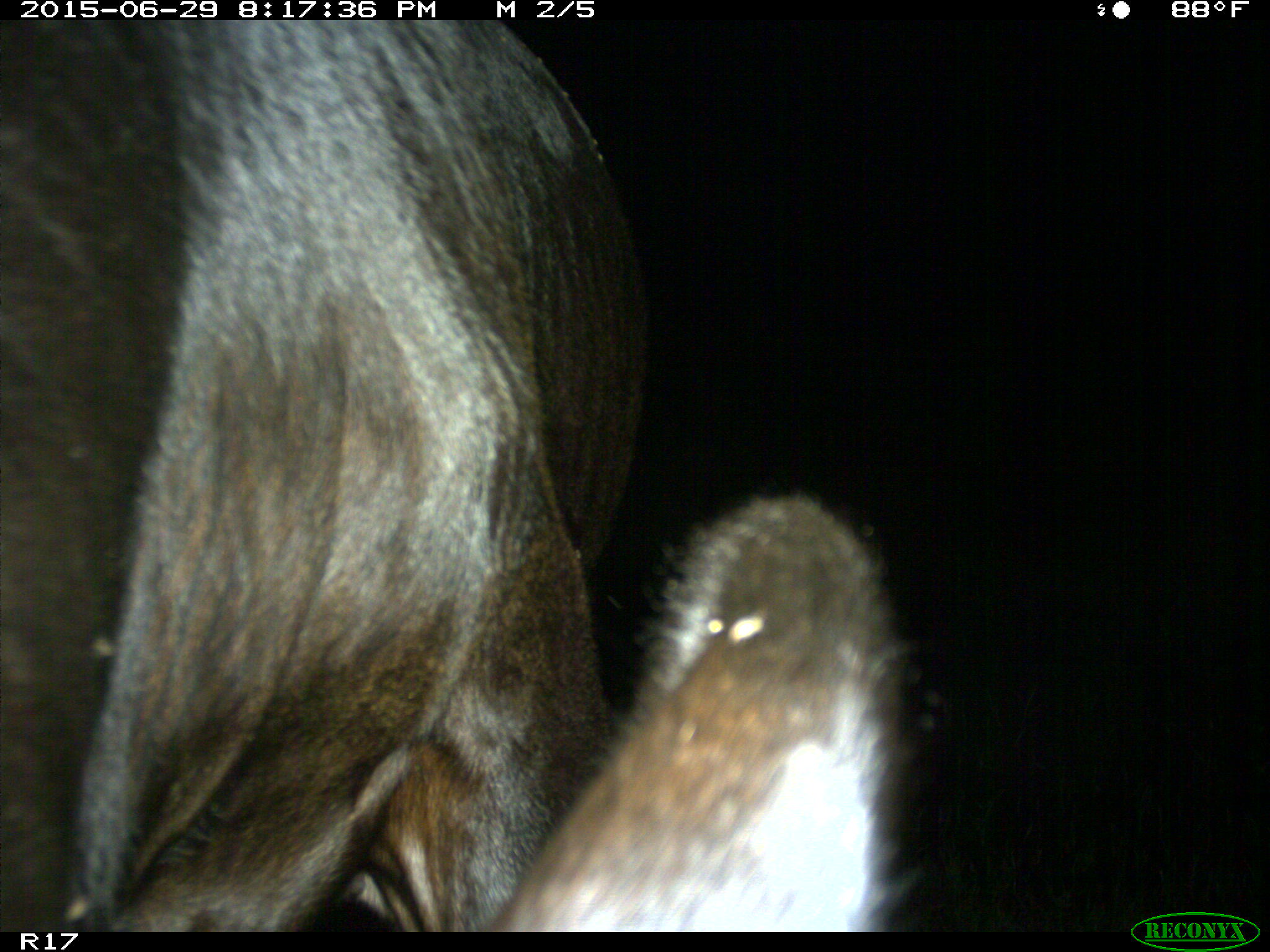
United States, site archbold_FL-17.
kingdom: Animalia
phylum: Chordata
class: Mammalia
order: Artiodactyla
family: Bovidae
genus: Bos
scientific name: Bos taurus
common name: domestic cow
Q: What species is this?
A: Bos taurus (domestic cow).